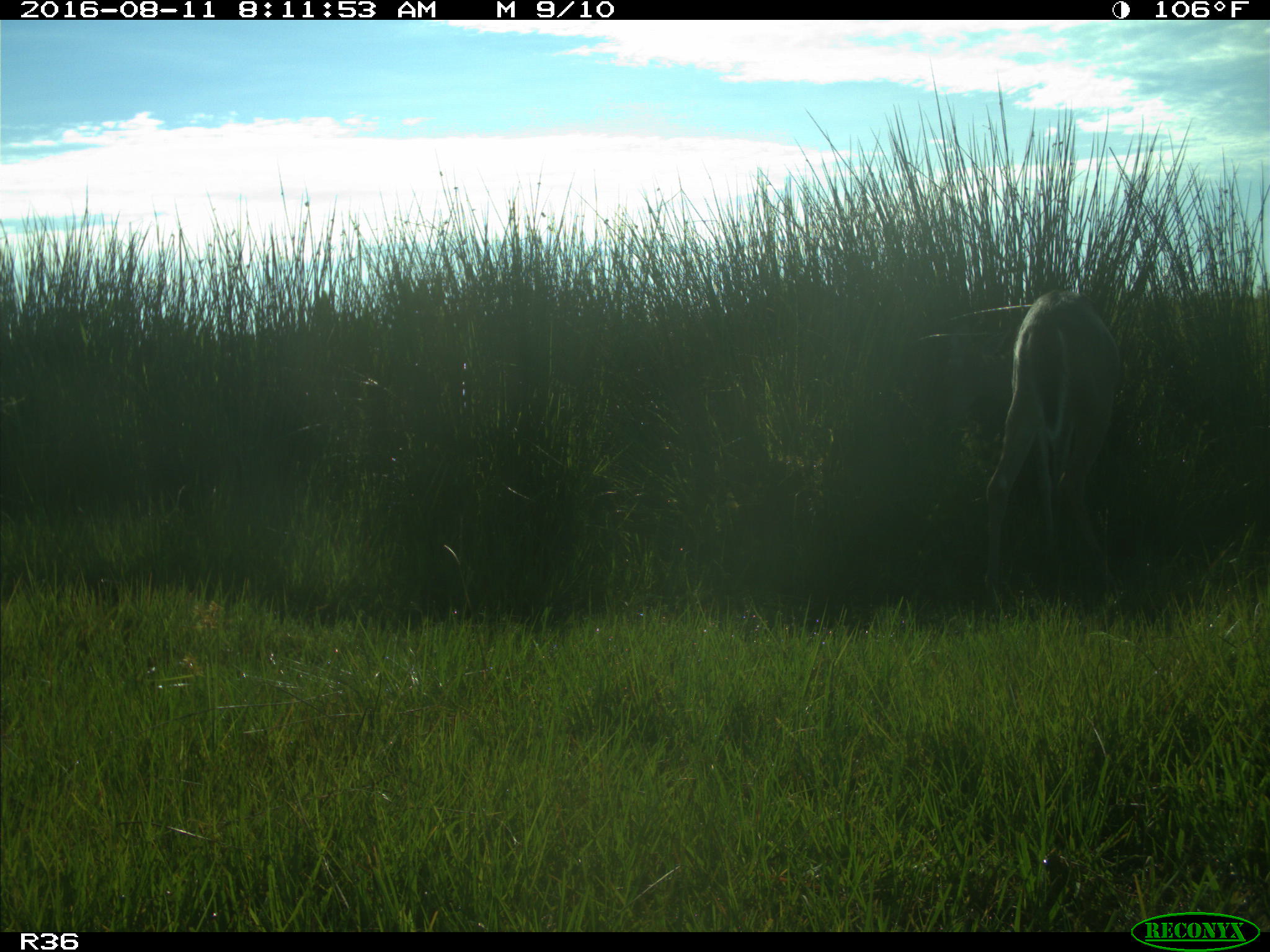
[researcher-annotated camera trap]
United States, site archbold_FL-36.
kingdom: Animalia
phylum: Chordata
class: Mammalia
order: Artiodactyla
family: Cervidae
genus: Odocoileus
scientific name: Odocoileus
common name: deer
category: unidentified deer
Unidentified deer (deer) (Odocoileus).